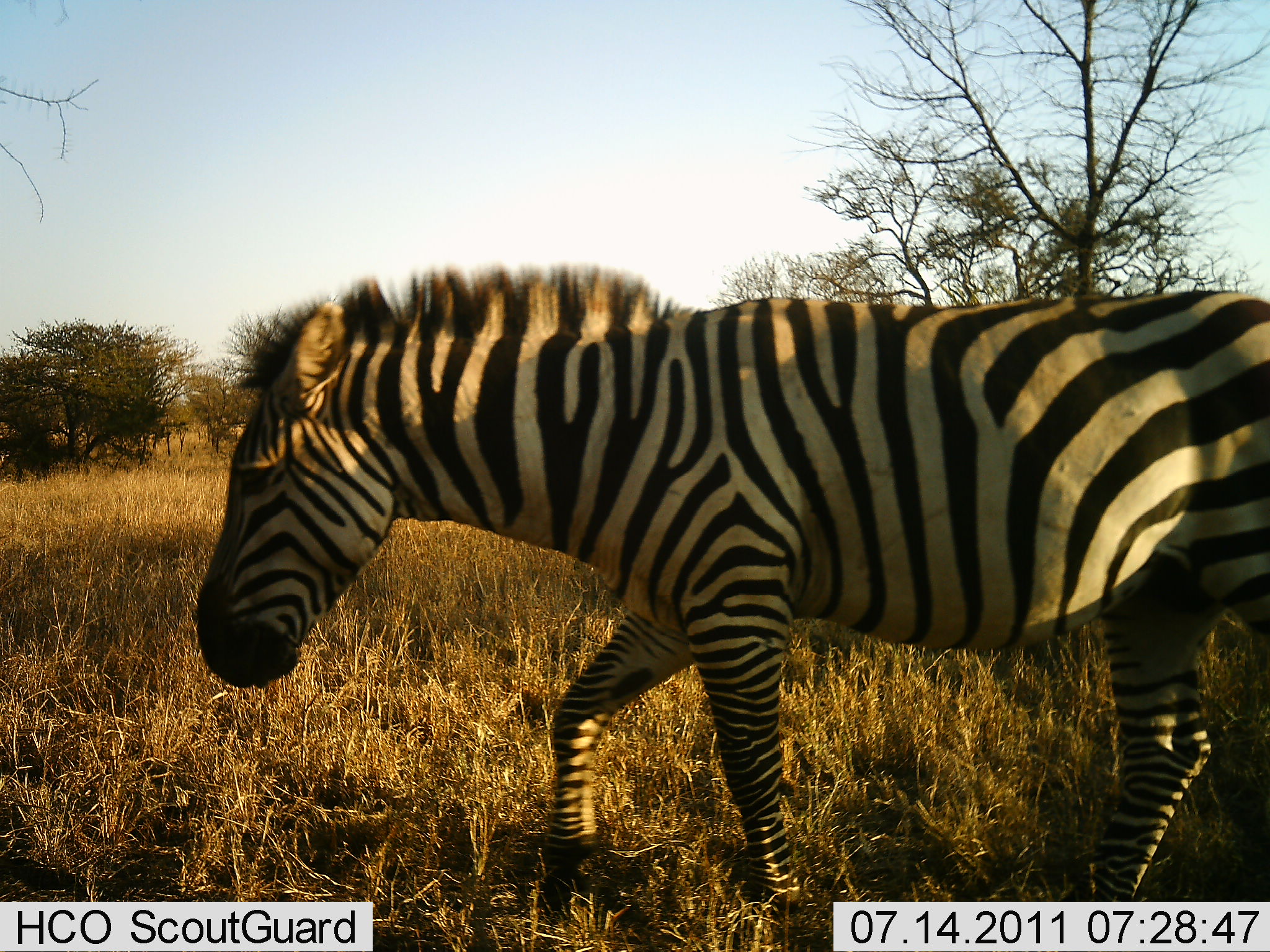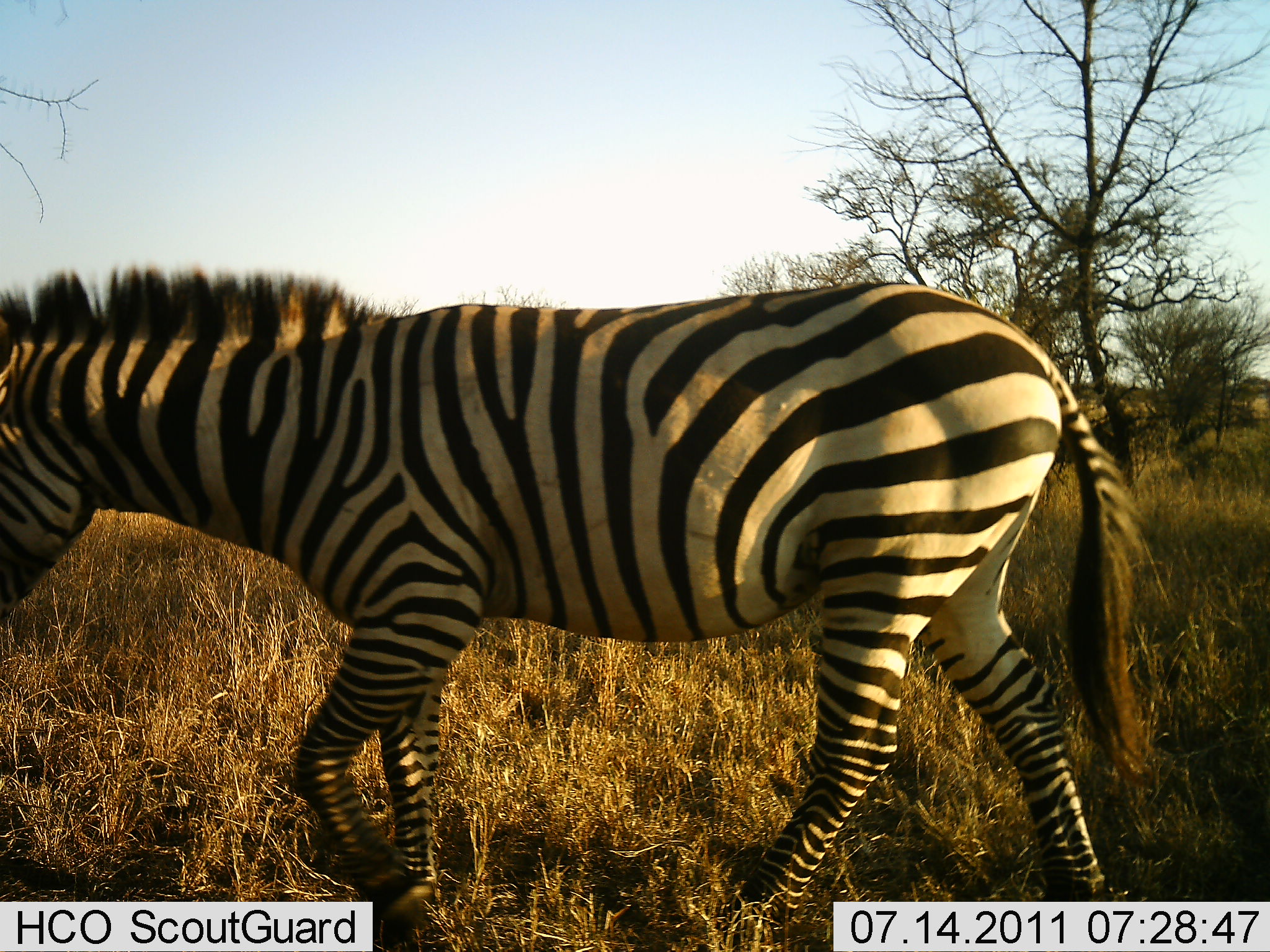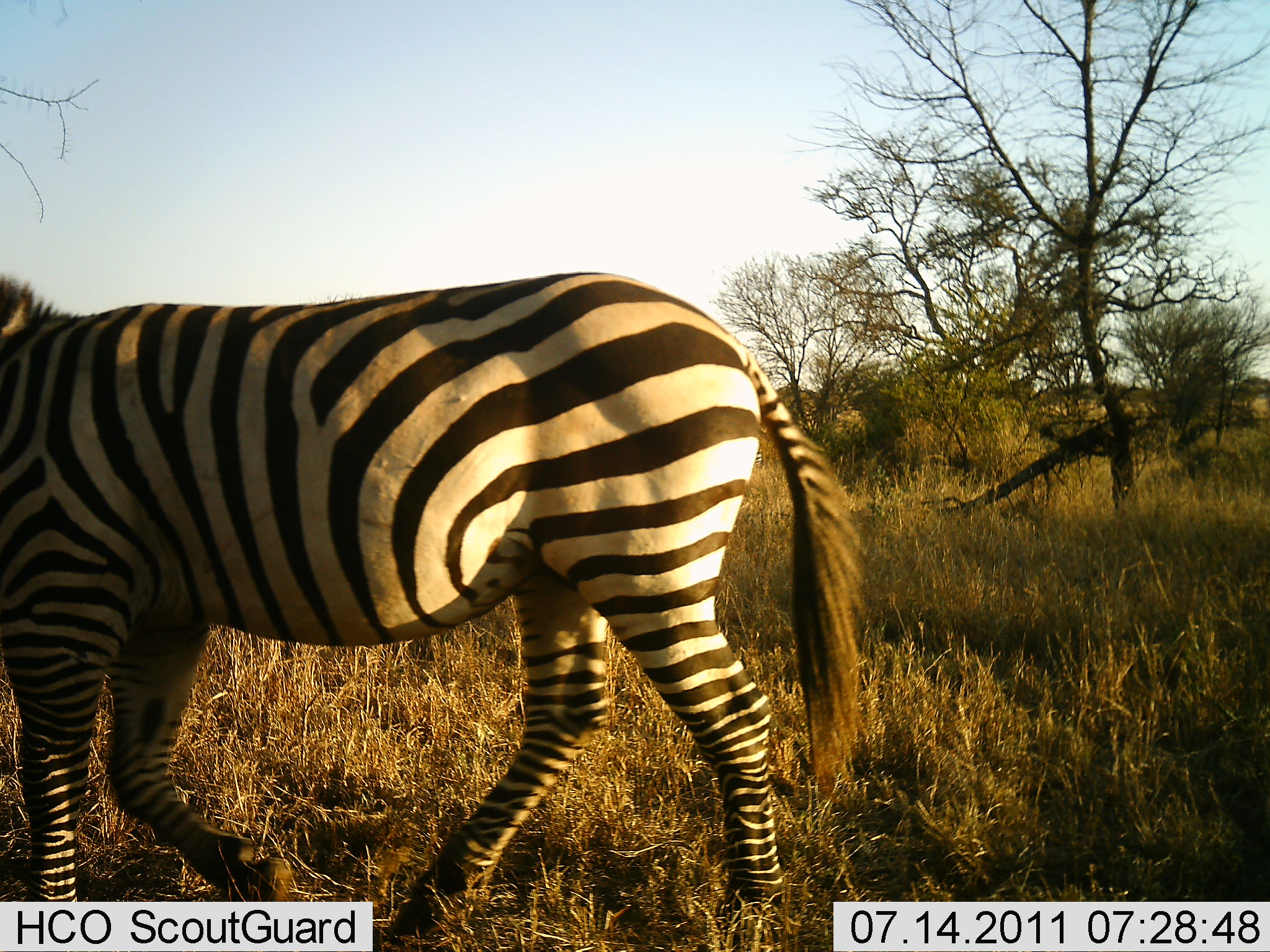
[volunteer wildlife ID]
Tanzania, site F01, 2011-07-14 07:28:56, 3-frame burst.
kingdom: Animalia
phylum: Chordata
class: Mammalia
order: Perissodactyla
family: Equidae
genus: Equus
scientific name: Equus quagga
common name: plains zebra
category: zebra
Zebra (plains zebra) (Equus quagga), count 1. Behavior (volunteer vote fractions): standing 8%, resting 0%, moving 100%, interacting 0%. Young present (vote fraction): 0%. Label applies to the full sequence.